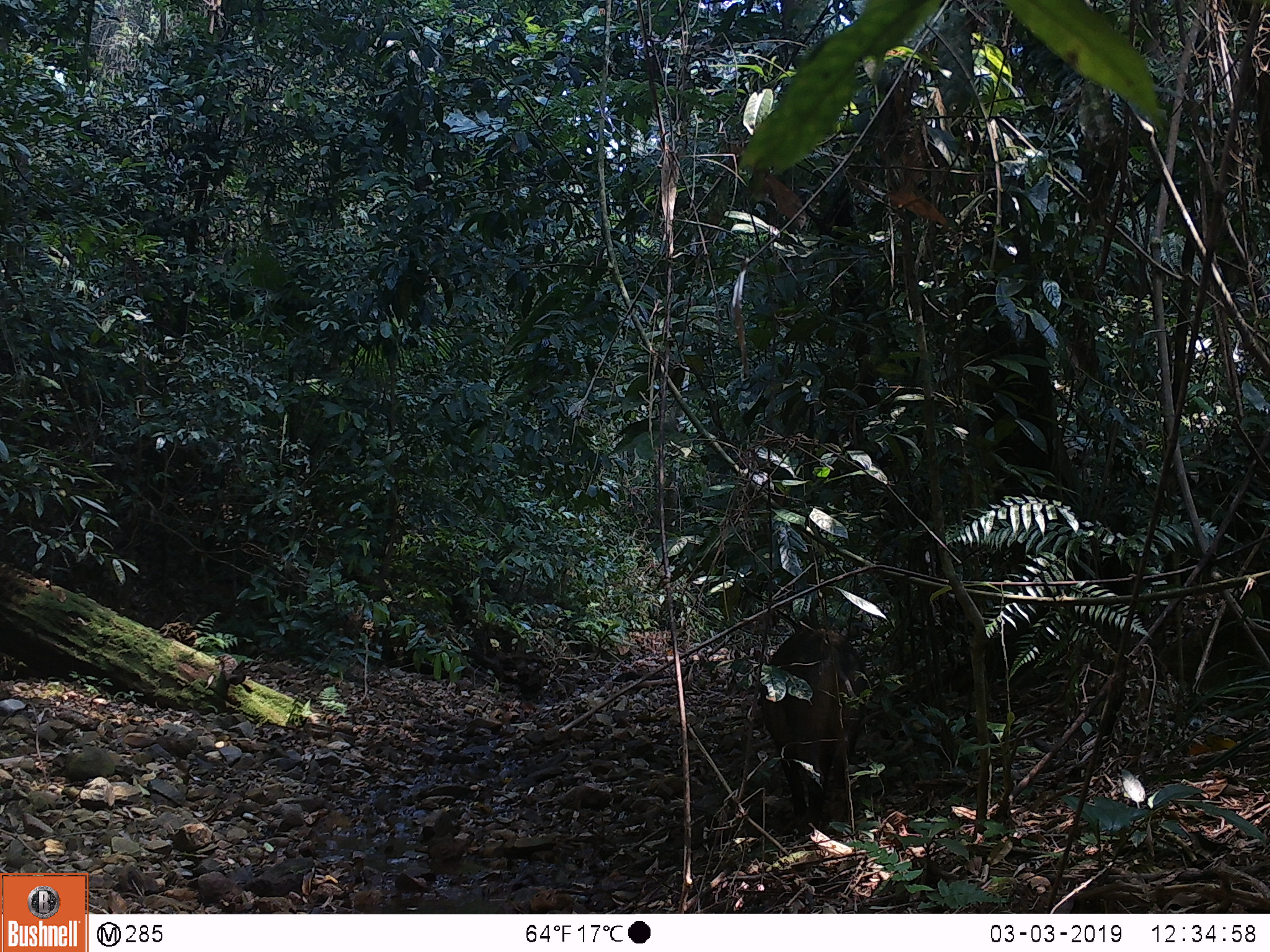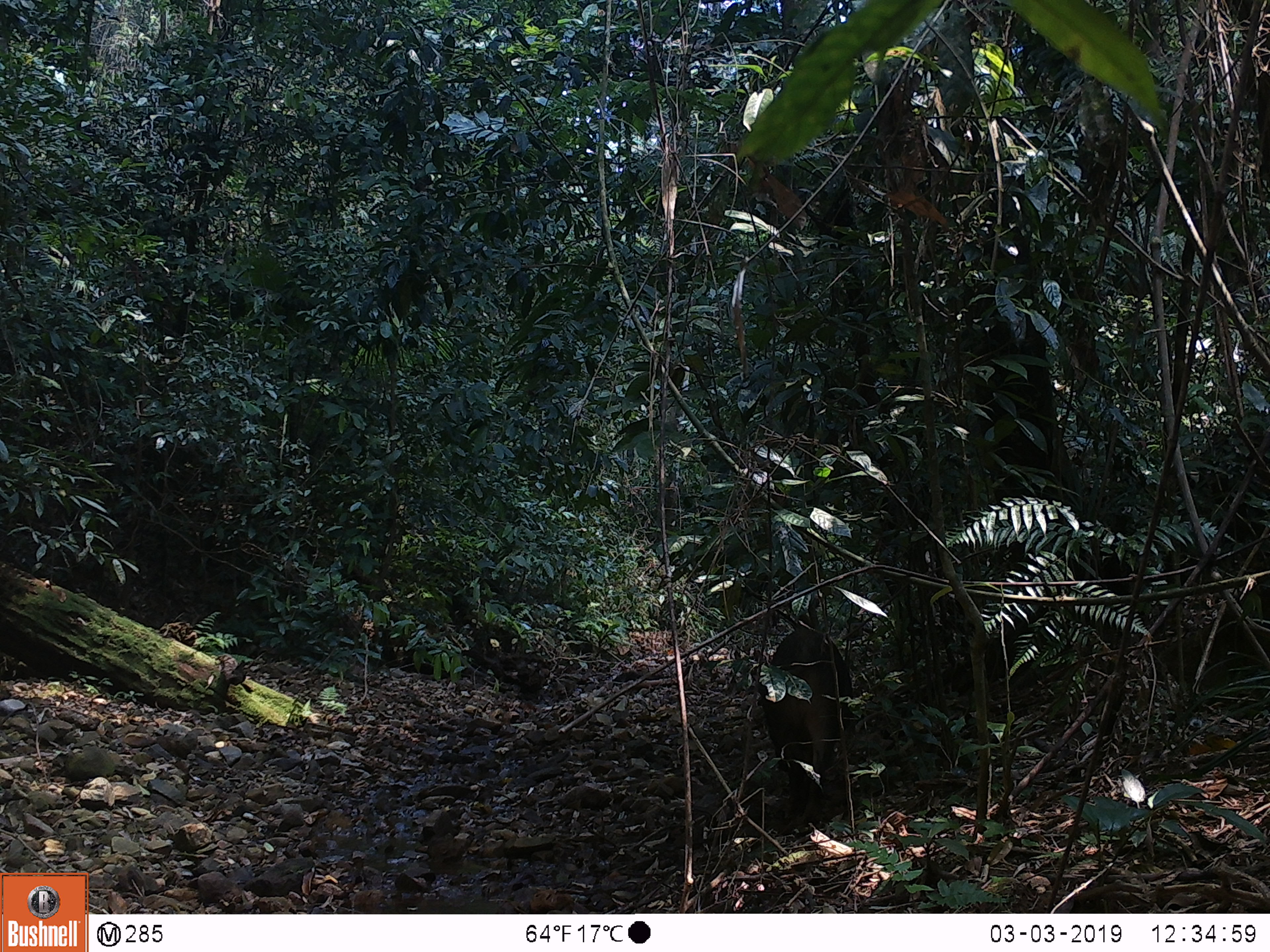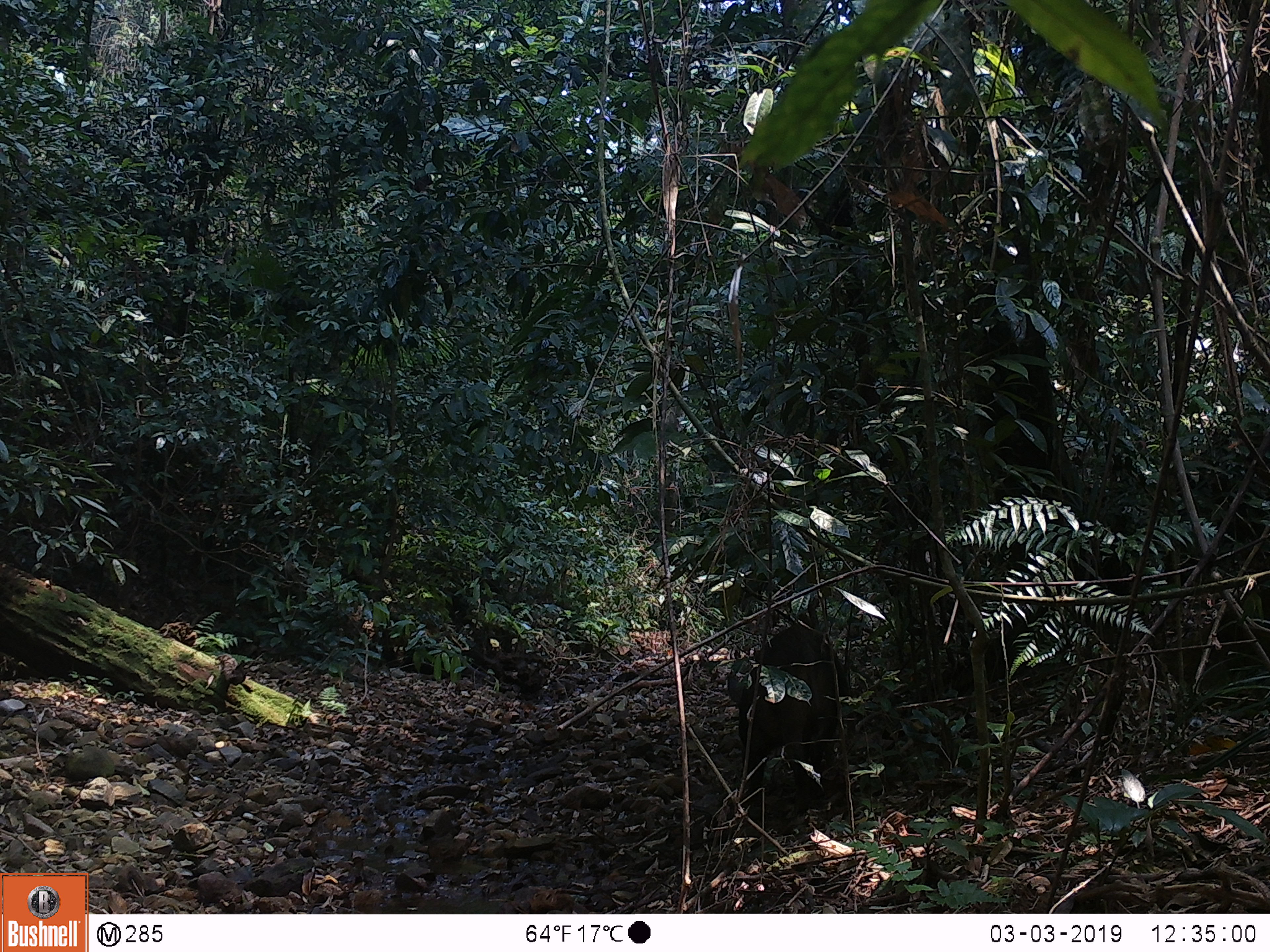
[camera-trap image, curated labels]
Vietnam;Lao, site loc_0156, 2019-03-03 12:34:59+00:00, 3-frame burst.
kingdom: Animalia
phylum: Chordata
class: Mammalia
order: Artiodactyla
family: Suidae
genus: Sus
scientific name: Sus scrofa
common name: eurasian wild pig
Eurasian wild pig (Sus scrofa). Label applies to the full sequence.